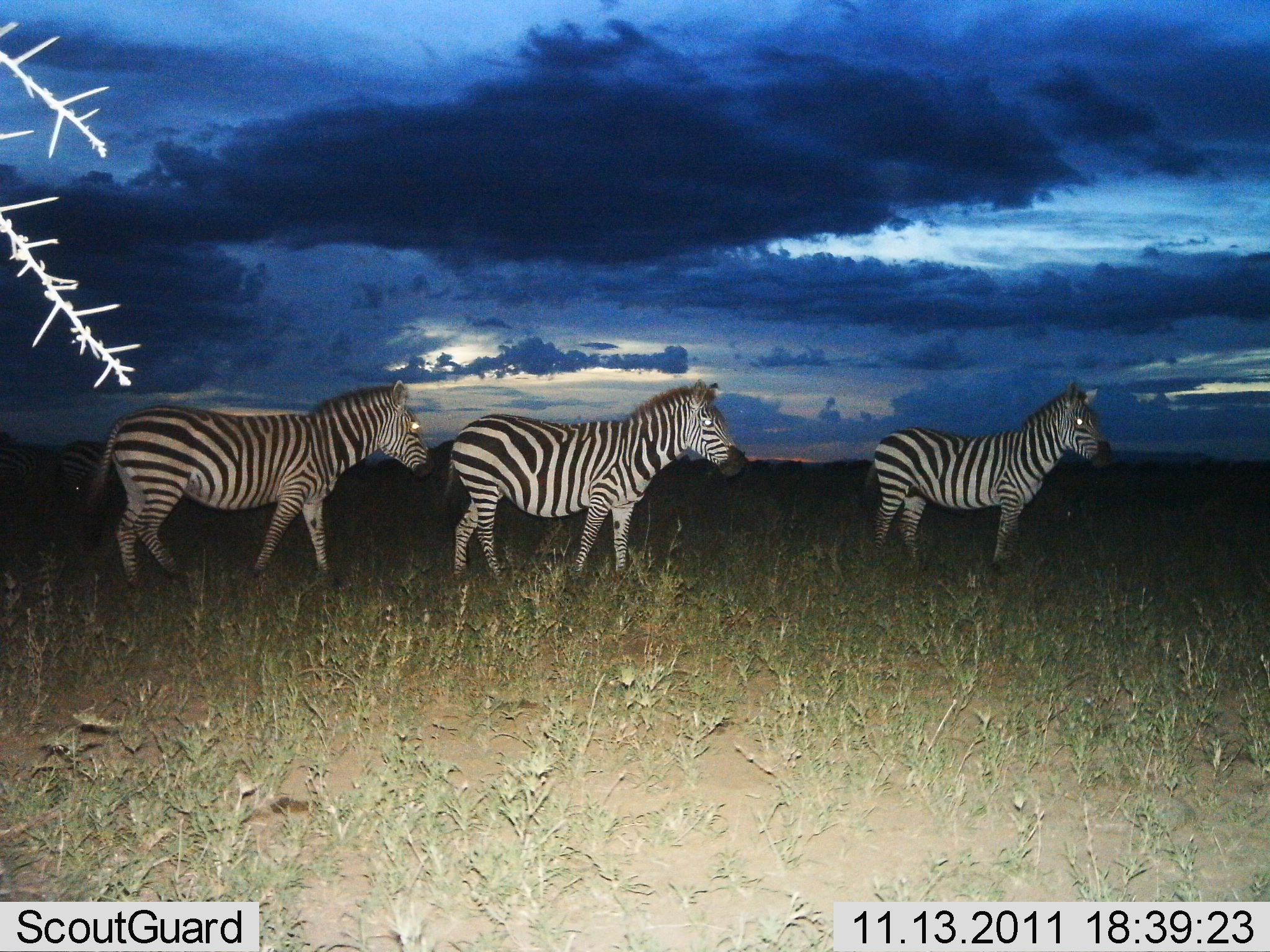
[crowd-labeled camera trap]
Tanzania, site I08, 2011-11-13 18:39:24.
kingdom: Animalia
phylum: Chordata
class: Mammalia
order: Perissodactyla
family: Equidae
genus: Equus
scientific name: Equus quagga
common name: plains zebra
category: zebra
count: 3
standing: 92%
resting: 0%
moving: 25%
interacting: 0%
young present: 0%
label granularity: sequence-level